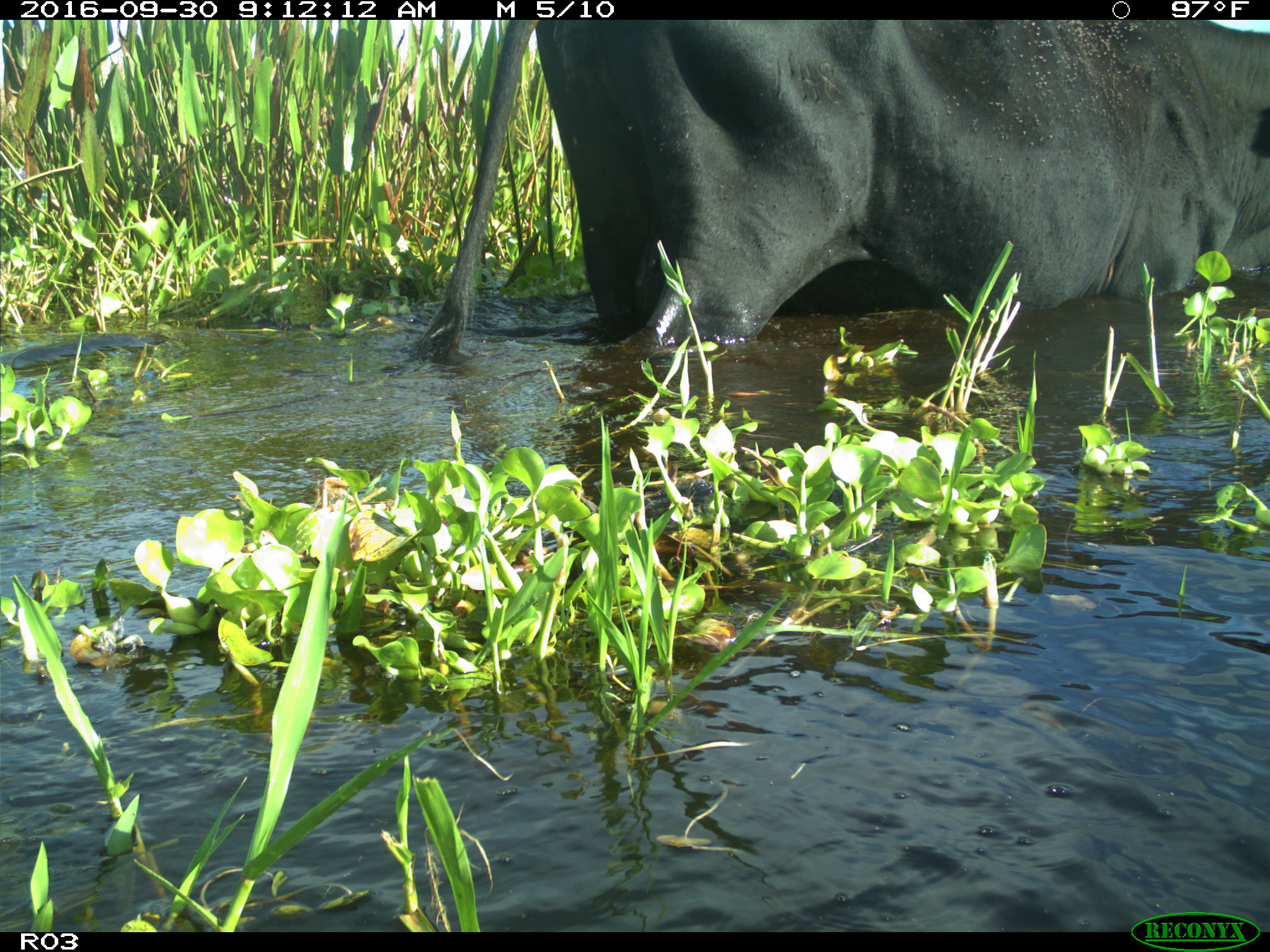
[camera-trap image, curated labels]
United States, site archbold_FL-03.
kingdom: Animalia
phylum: Chordata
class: Mammalia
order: Artiodactyla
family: Bovidae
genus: Bos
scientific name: Bos taurus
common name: domestic cow